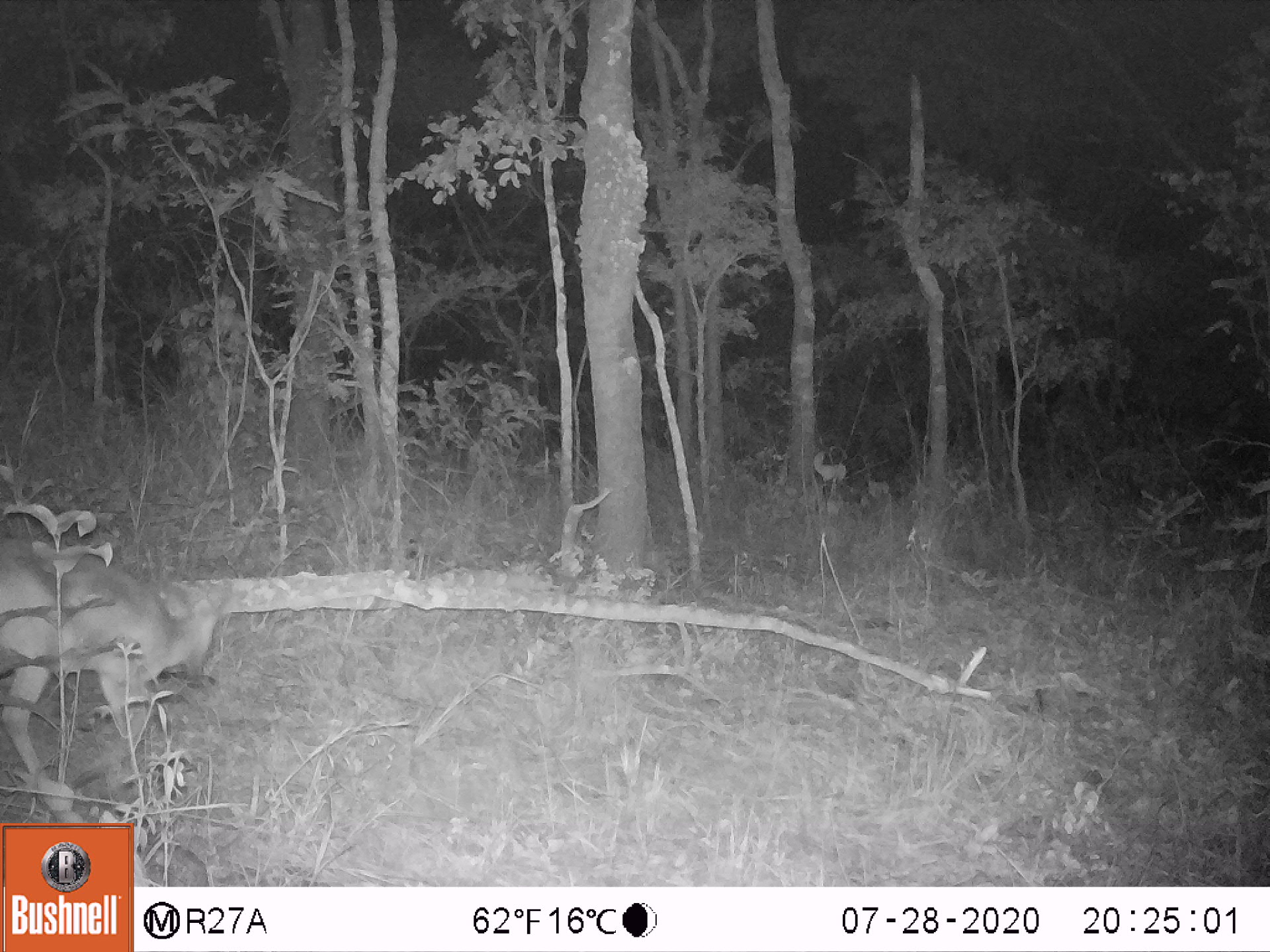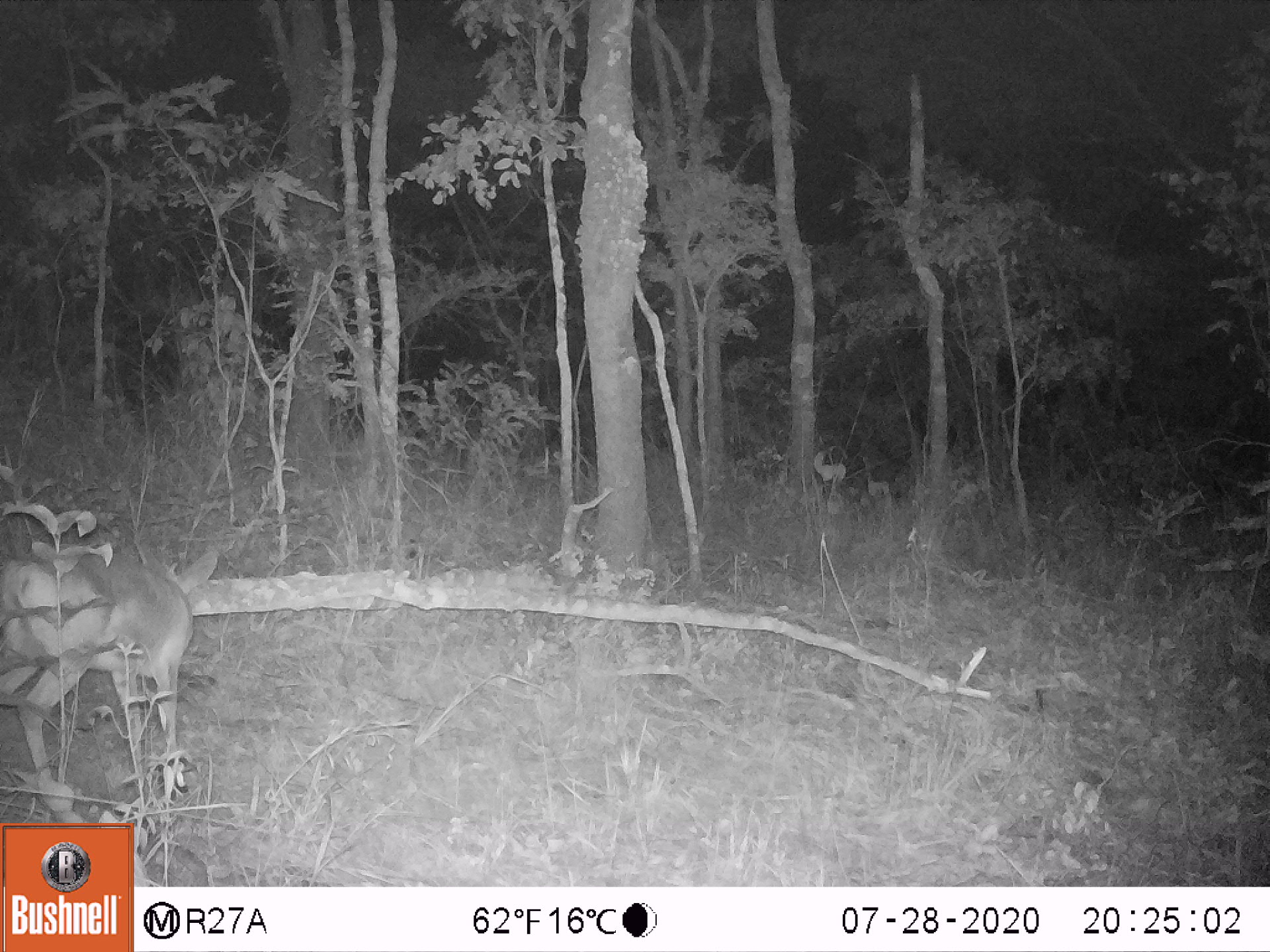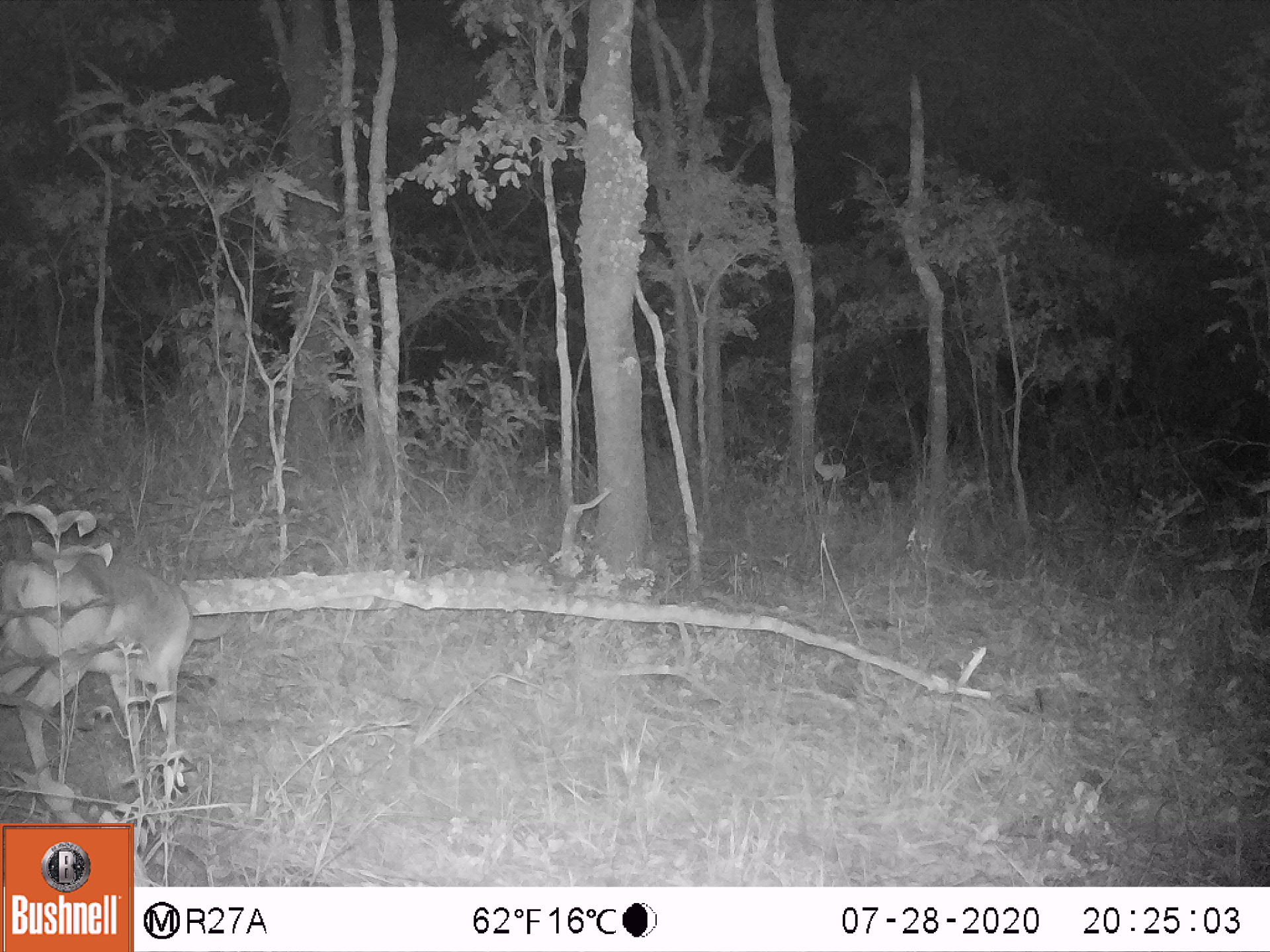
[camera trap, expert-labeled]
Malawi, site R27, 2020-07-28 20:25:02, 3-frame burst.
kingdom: Animalia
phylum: Chordata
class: Mammalia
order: Artiodactyla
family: Bovidae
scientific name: Antilopinae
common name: small antelope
Small antelope (Antilopinae), count 1.